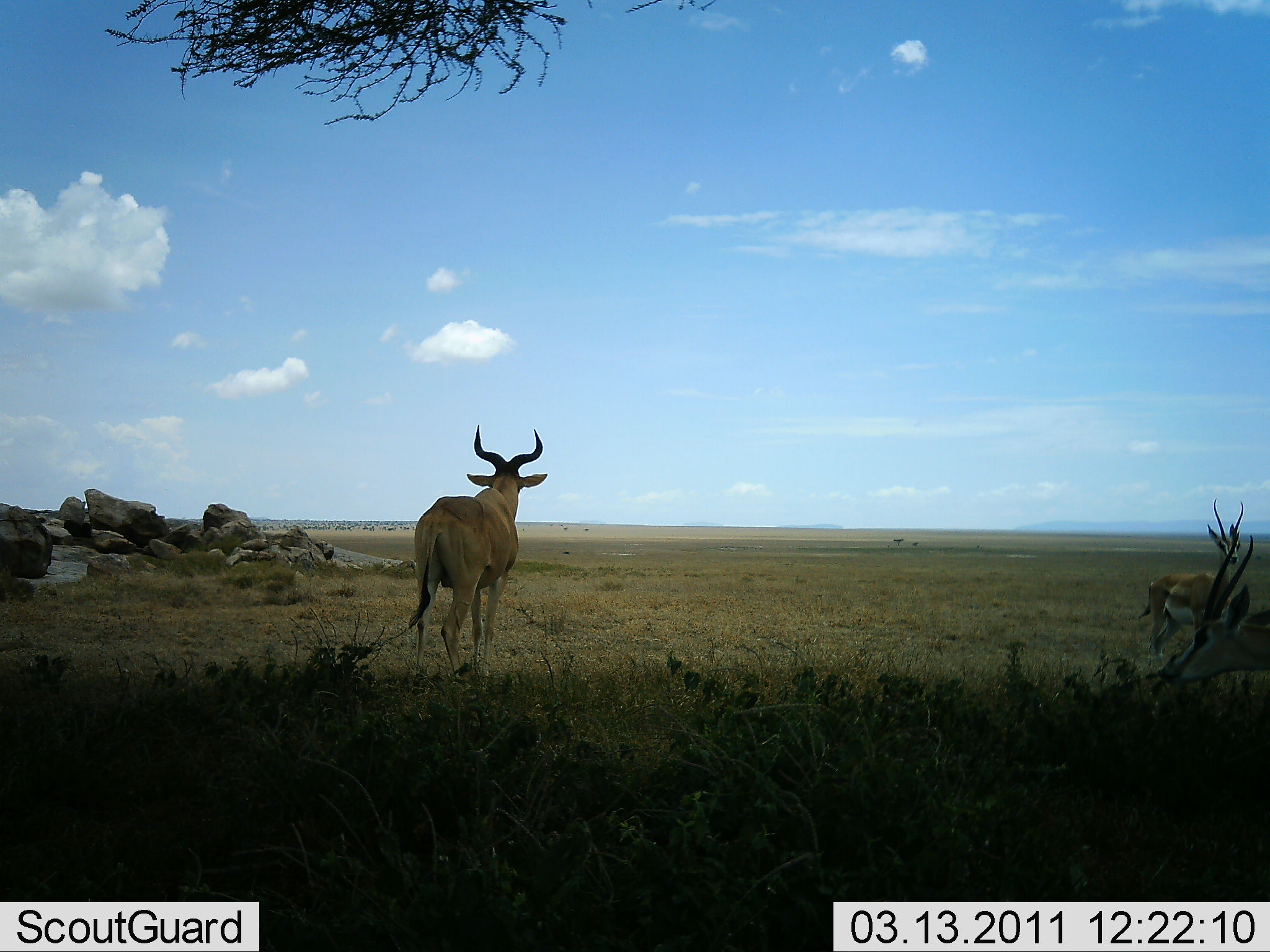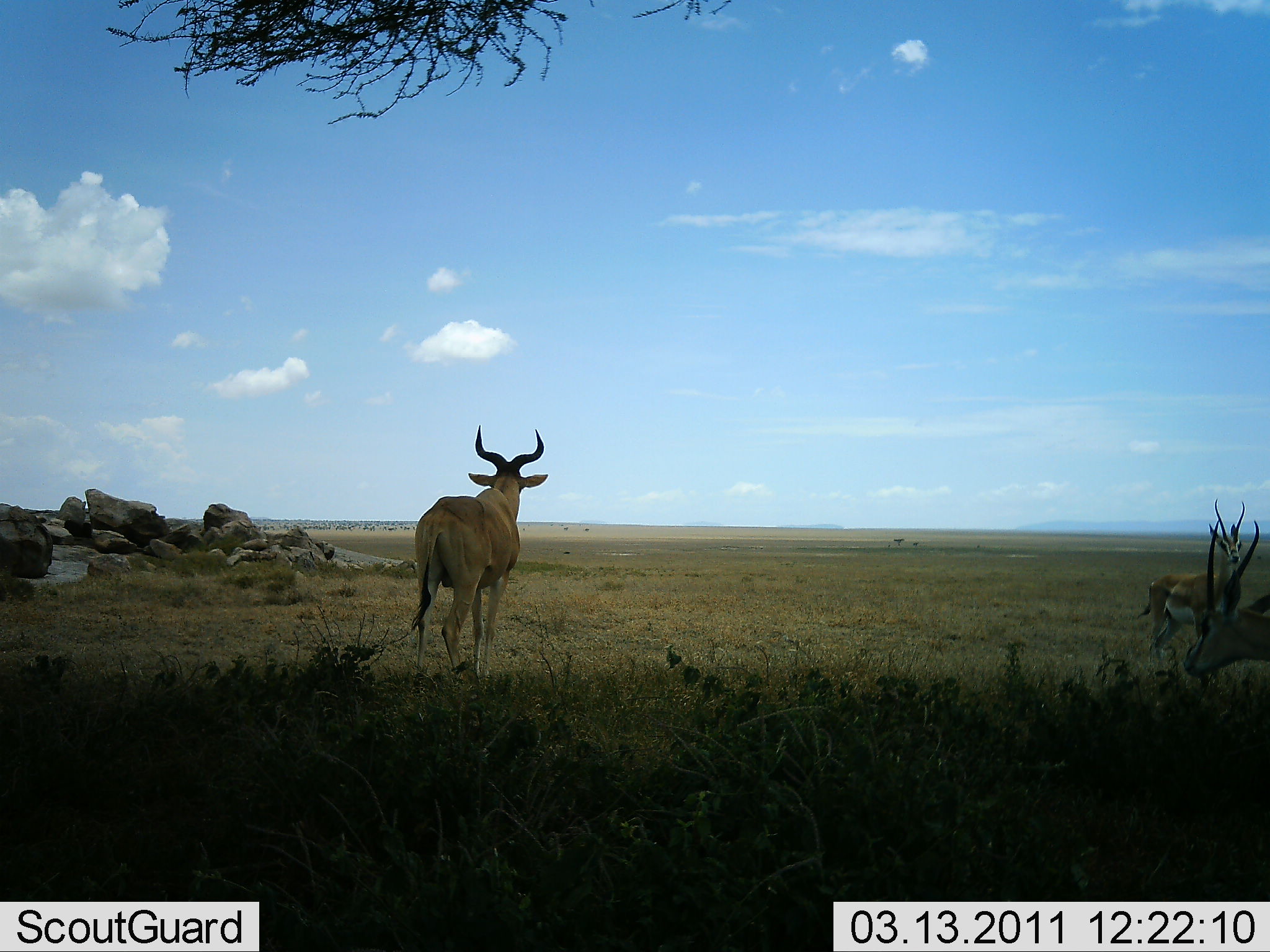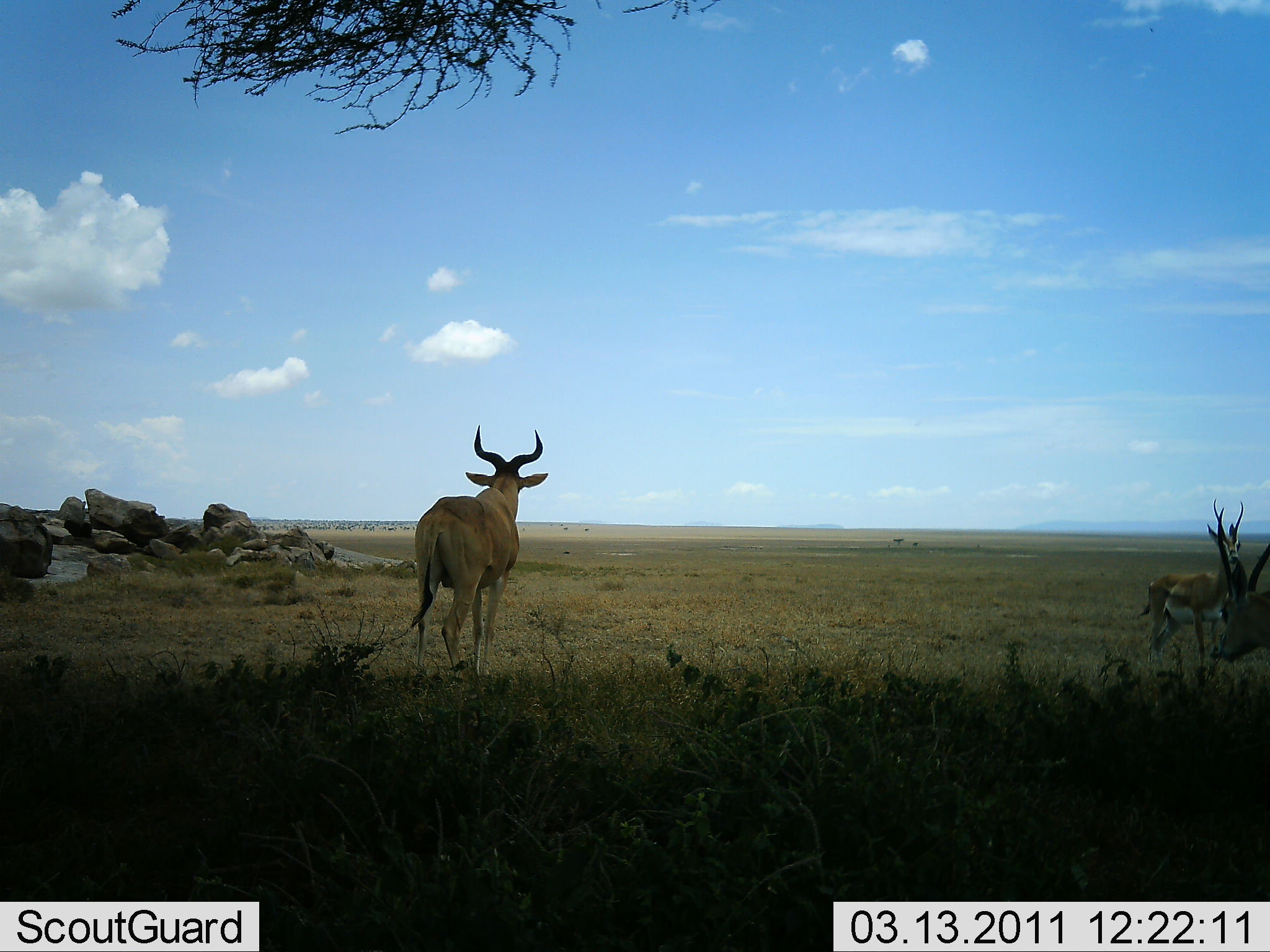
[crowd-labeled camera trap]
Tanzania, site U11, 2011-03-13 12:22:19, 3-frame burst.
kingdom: Animalia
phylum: Chordata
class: Mammalia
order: Artiodactyla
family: Bovidae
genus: Alcelaphus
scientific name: Alcelaphus buselaphus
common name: hartebeest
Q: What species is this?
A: Hartebeest (Alcelaphus buselaphus).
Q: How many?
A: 1.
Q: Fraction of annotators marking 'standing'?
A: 95%.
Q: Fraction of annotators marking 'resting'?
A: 0%.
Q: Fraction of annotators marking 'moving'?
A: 5%.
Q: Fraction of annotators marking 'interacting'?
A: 0%.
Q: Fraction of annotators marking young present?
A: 0%.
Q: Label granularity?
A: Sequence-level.